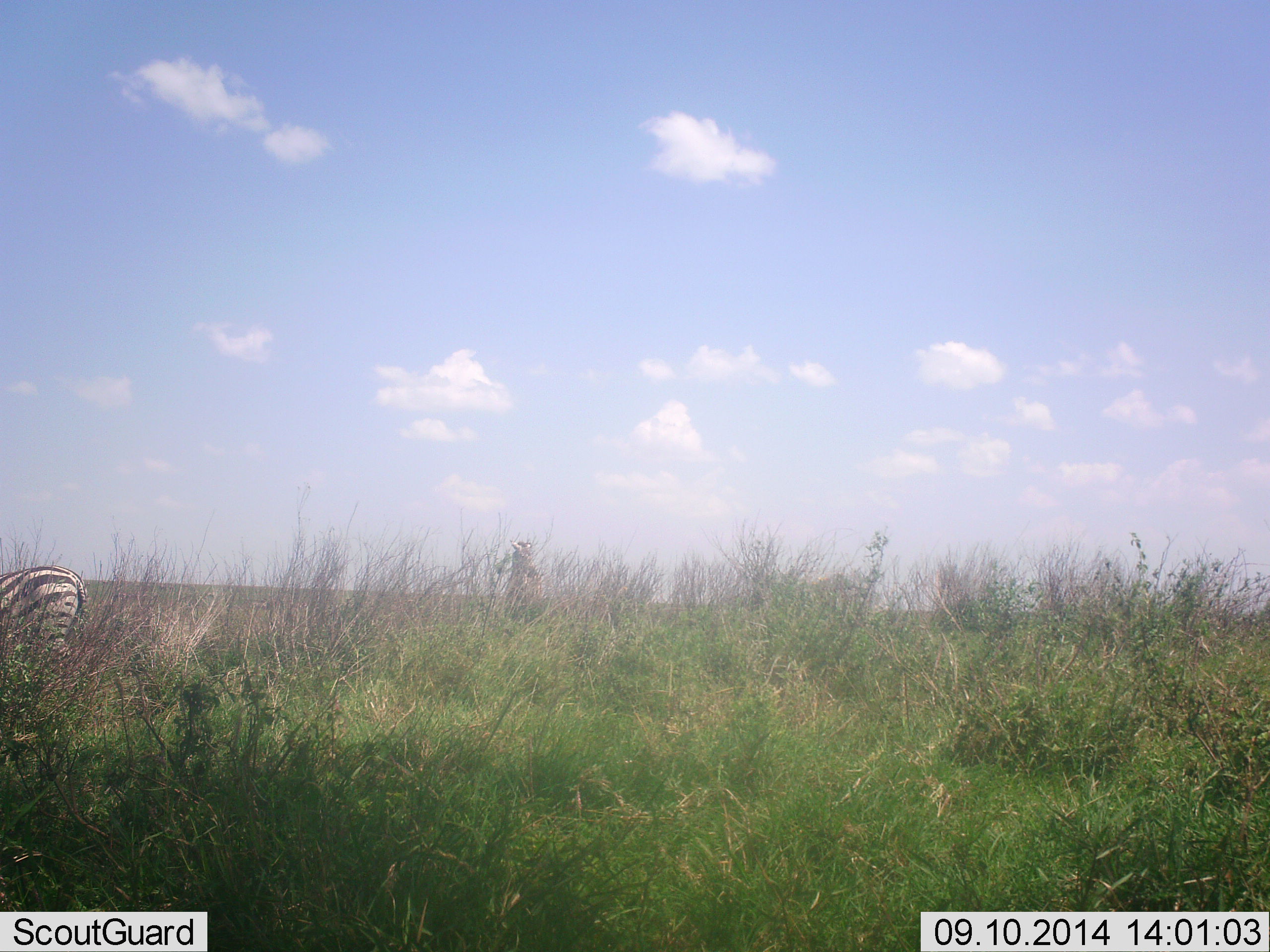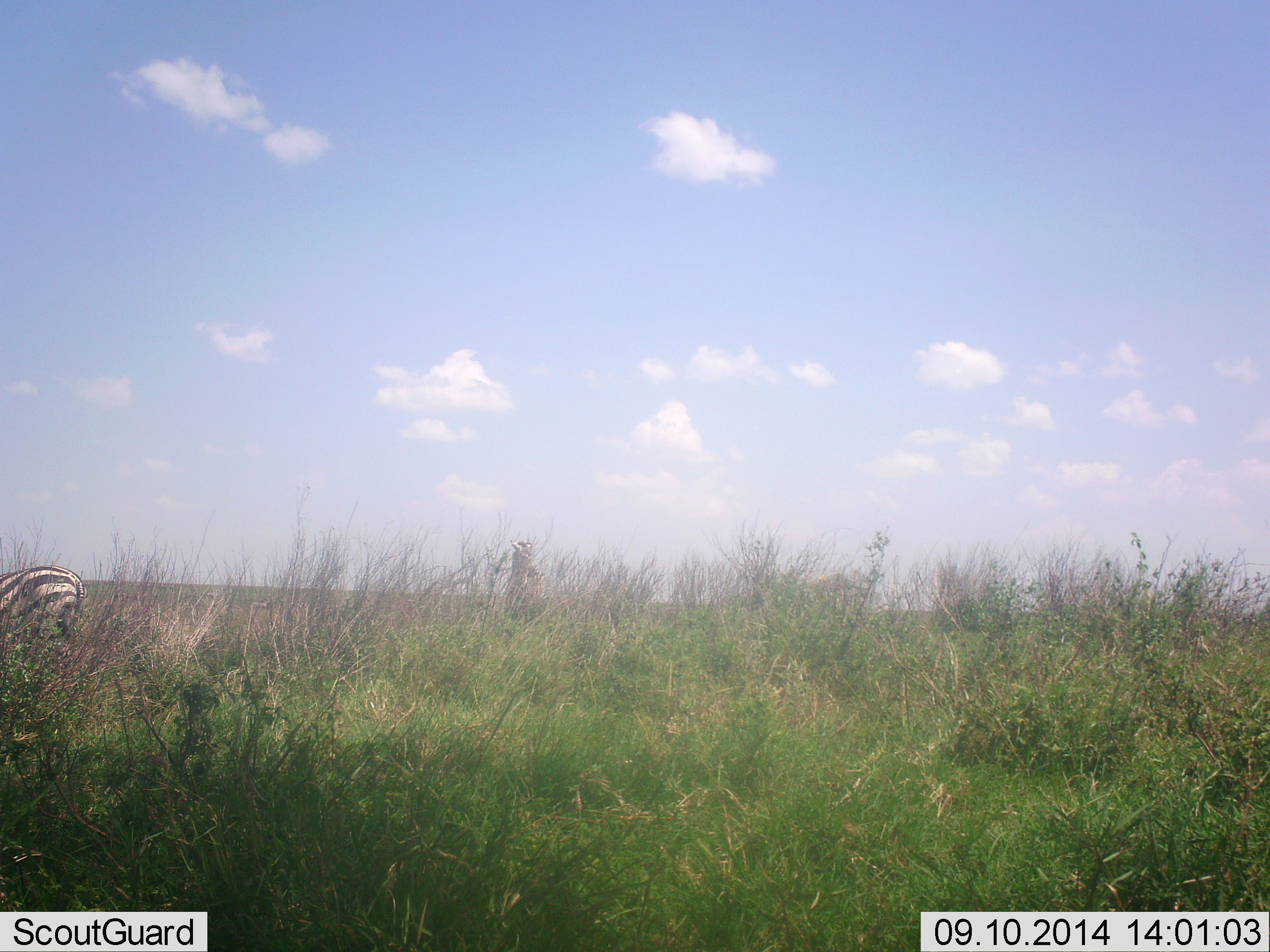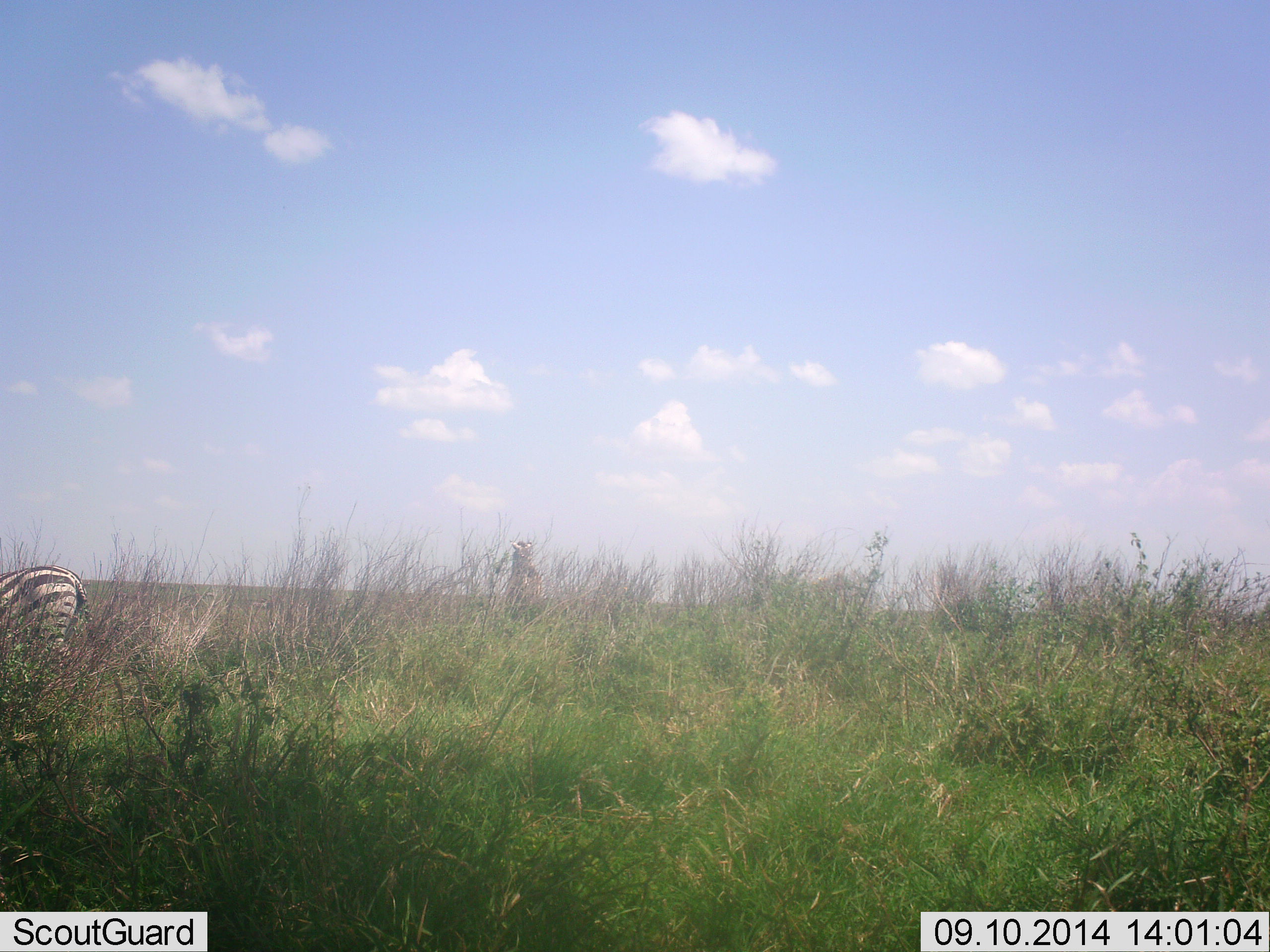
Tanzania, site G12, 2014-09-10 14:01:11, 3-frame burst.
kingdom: Animalia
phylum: Chordata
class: Mammalia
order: Perissodactyla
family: Equidae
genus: Equus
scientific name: Equus quagga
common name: plains zebra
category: zebra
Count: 1.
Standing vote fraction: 80%.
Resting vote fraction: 0%.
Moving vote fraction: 0%.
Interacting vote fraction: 0%.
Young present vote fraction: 0%.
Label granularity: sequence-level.